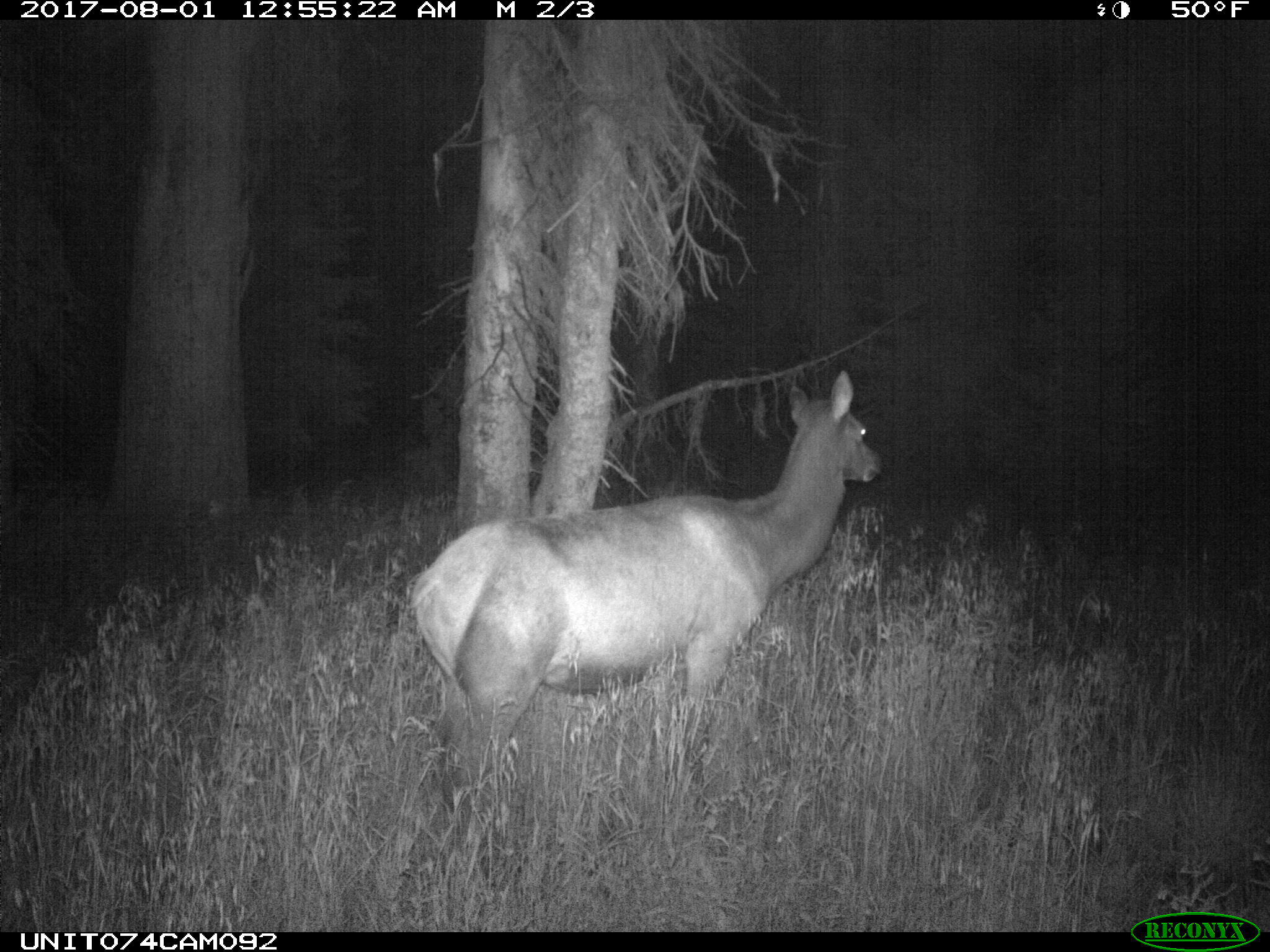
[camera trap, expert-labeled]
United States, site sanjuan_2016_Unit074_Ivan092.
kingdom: Animalia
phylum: Chordata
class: Mammalia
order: Artiodactyla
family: Cervidae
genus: Cervus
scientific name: Cervus elaphus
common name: red deer